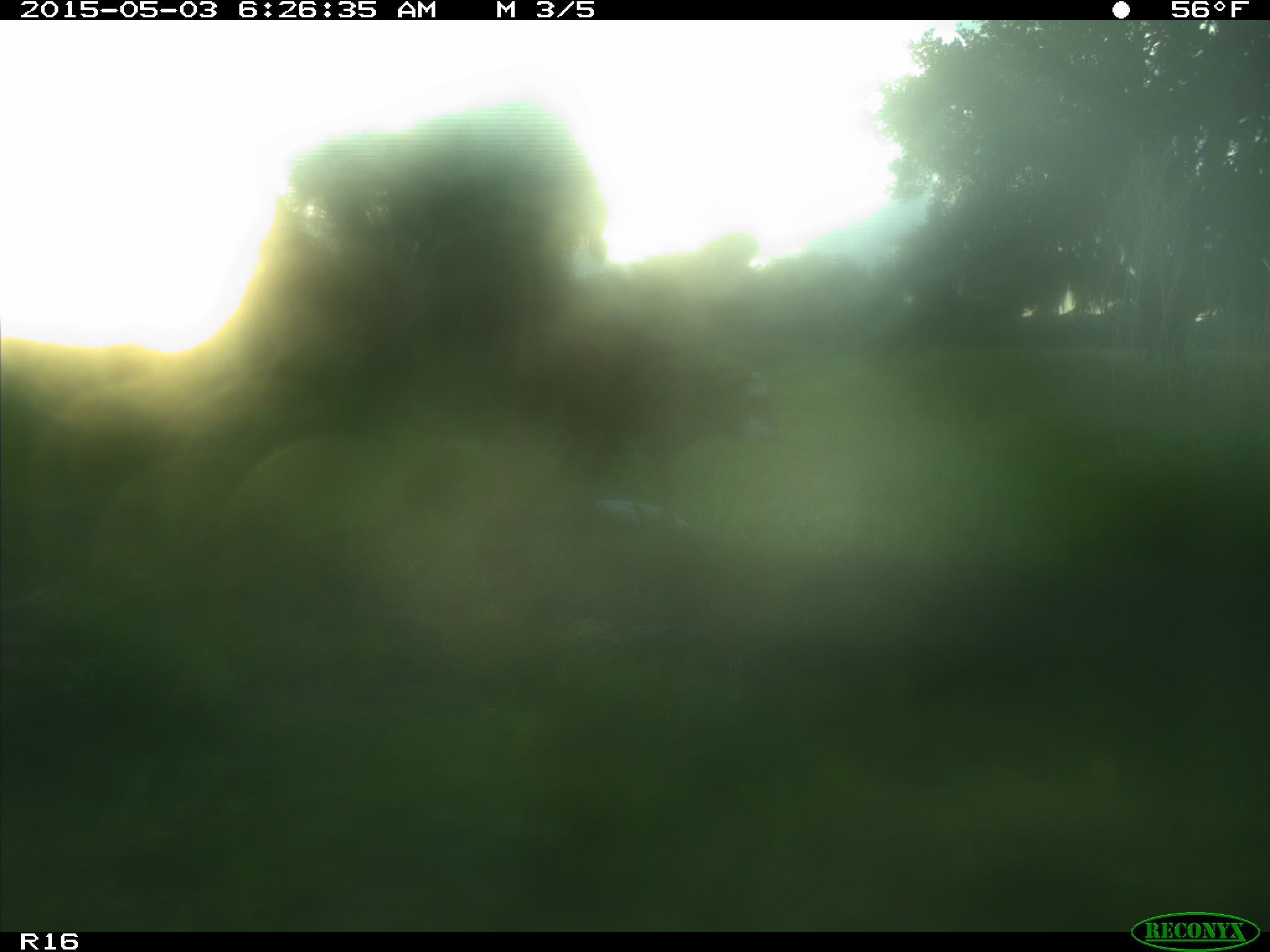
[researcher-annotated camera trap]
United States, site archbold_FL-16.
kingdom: Animalia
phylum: Chordata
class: Mammalia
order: Artiodactyla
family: Bovidae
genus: Bos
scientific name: Bos taurus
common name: domestic cow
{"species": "Bos taurus (domestic cow)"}